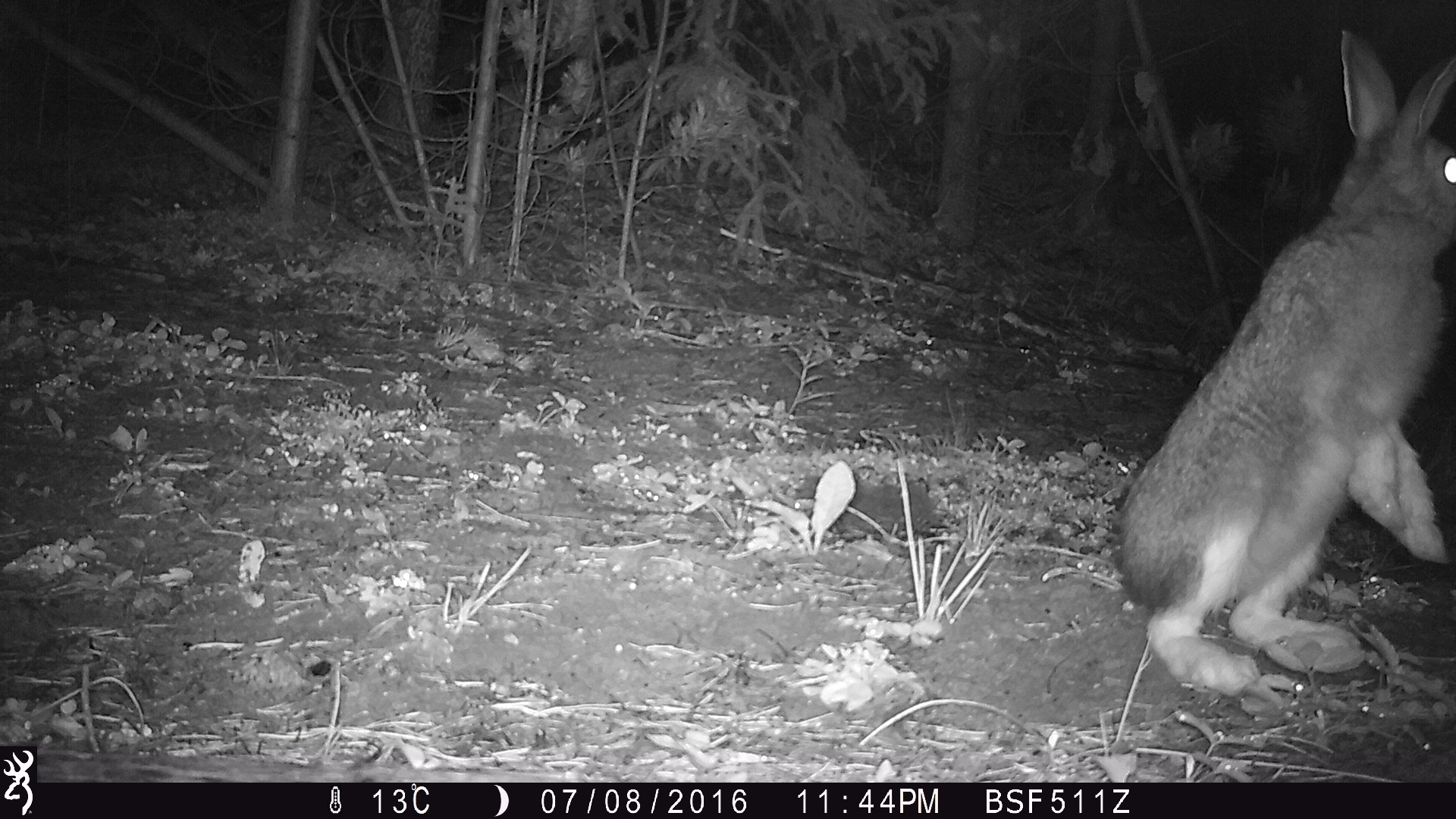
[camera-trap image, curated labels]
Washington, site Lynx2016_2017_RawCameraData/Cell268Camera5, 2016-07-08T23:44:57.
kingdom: Animalia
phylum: Chordata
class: Mammalia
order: Lagomorpha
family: Leporidae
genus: Lepus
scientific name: Lepus americanus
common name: snowshoe hare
Lepus americanus (snowshoe hare). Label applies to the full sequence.